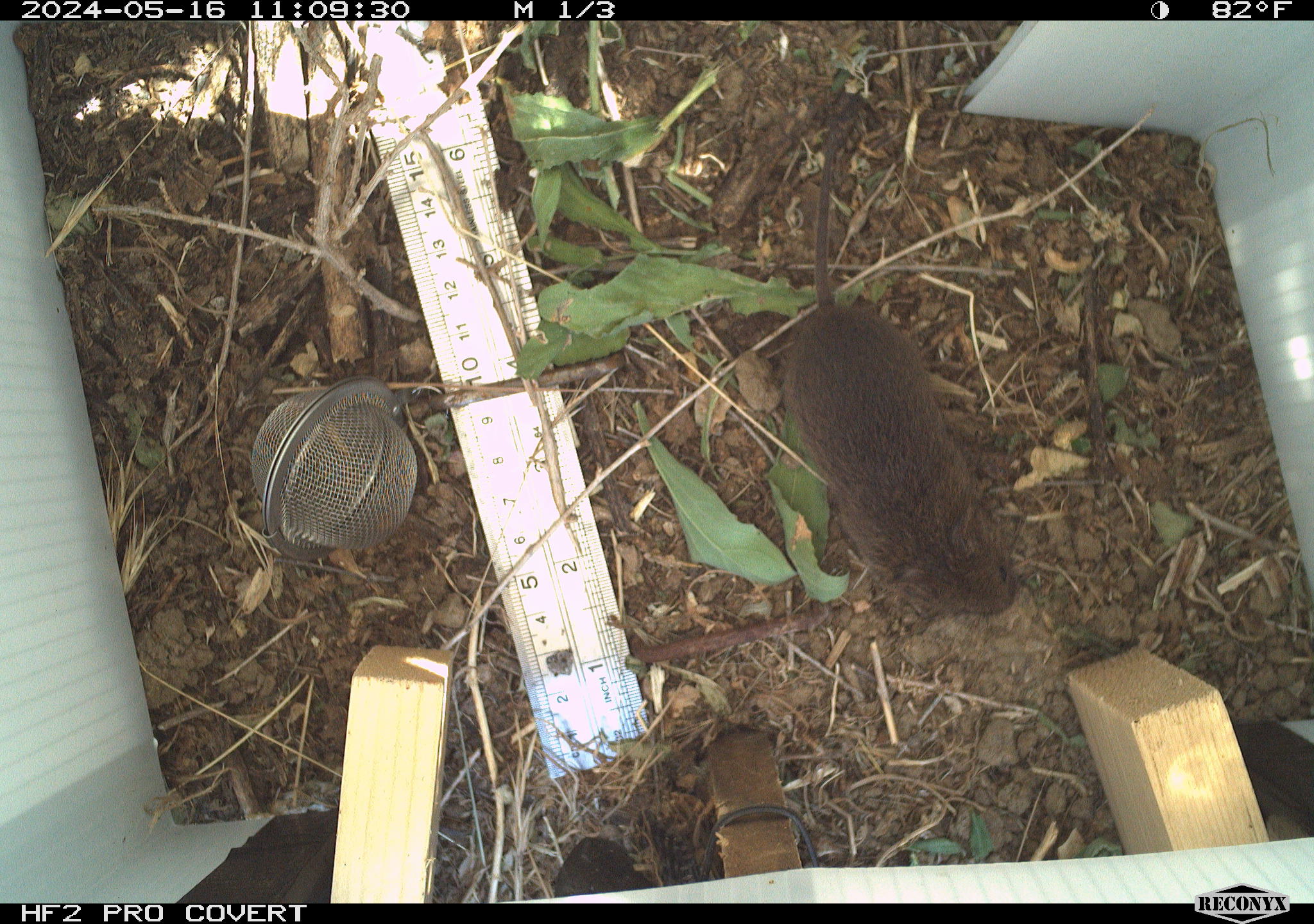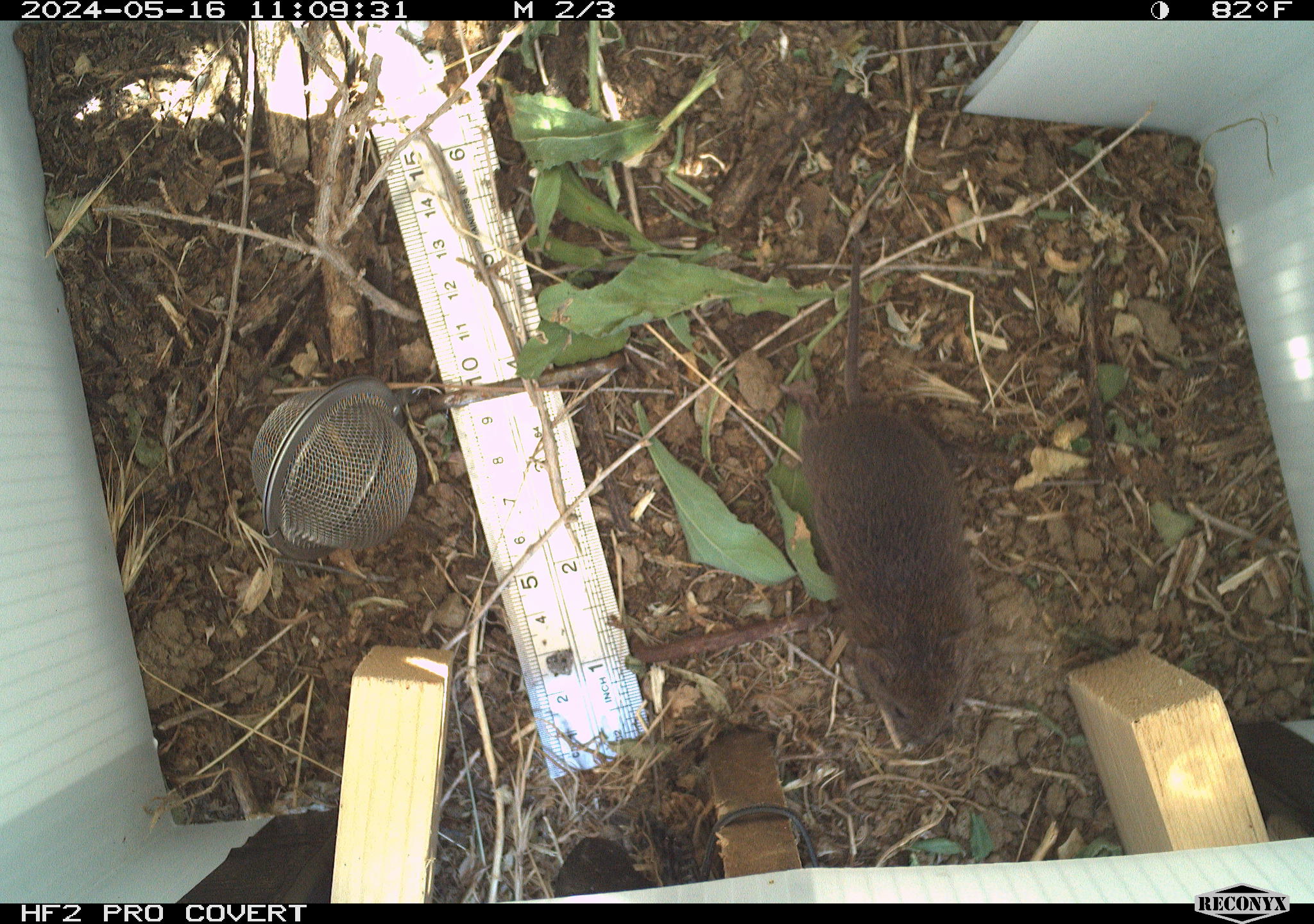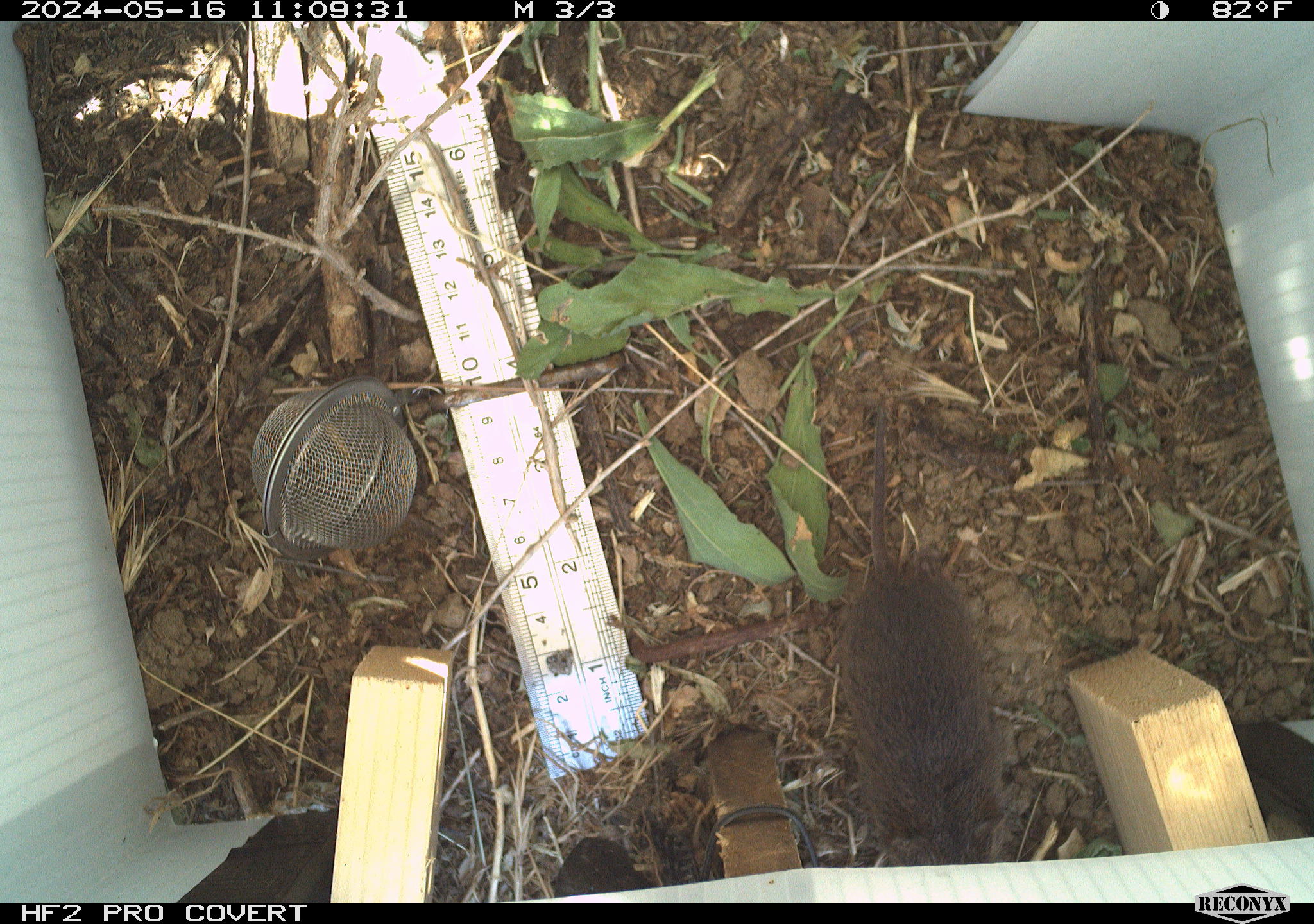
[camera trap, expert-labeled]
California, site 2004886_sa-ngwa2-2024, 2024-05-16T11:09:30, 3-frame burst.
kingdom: Animalia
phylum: Chordata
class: Mammalia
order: Rodentia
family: Cricetidae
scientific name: Arvicolinae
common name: voles, lemmings, and muskrats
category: arvicolinae subfamily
Arvicolinae subfamily (voles, lemmings, and muskrats) (Arvicolinae).